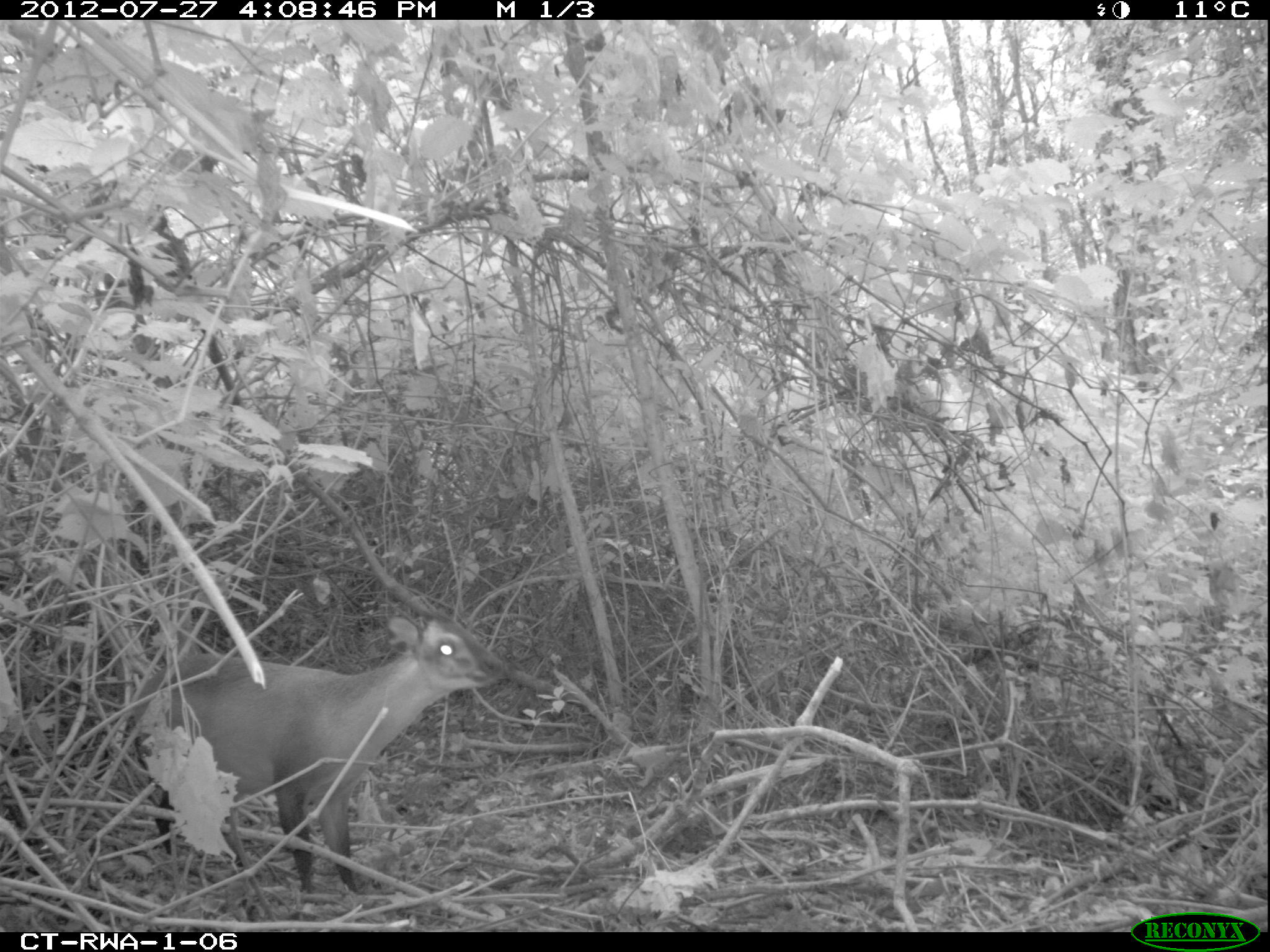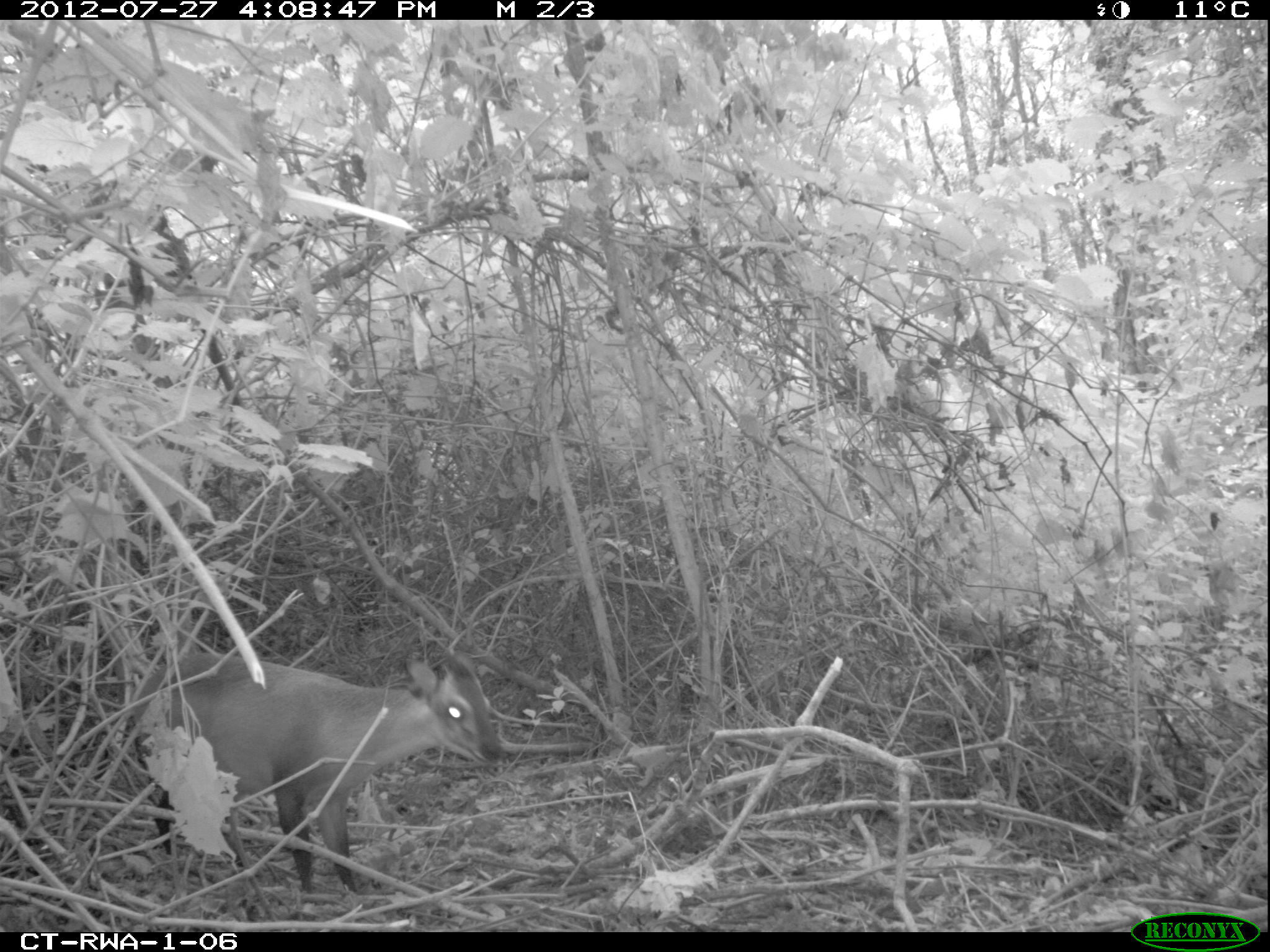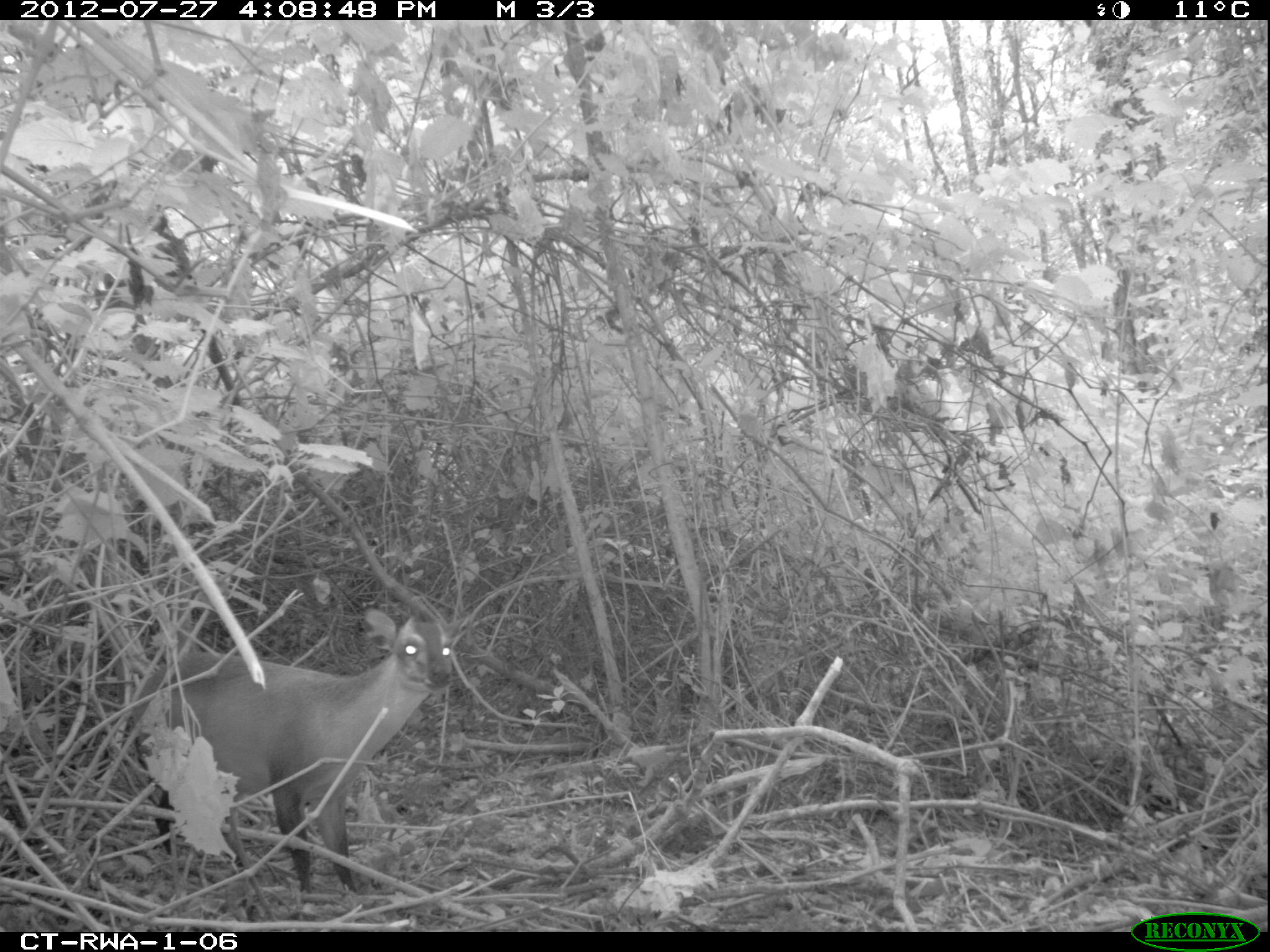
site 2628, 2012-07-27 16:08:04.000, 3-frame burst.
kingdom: Animalia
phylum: Chordata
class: Mammalia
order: Artiodactyla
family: Bovidae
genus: Cephalophus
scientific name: Cephalophus nigrifrons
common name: black-fronted duiker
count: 1